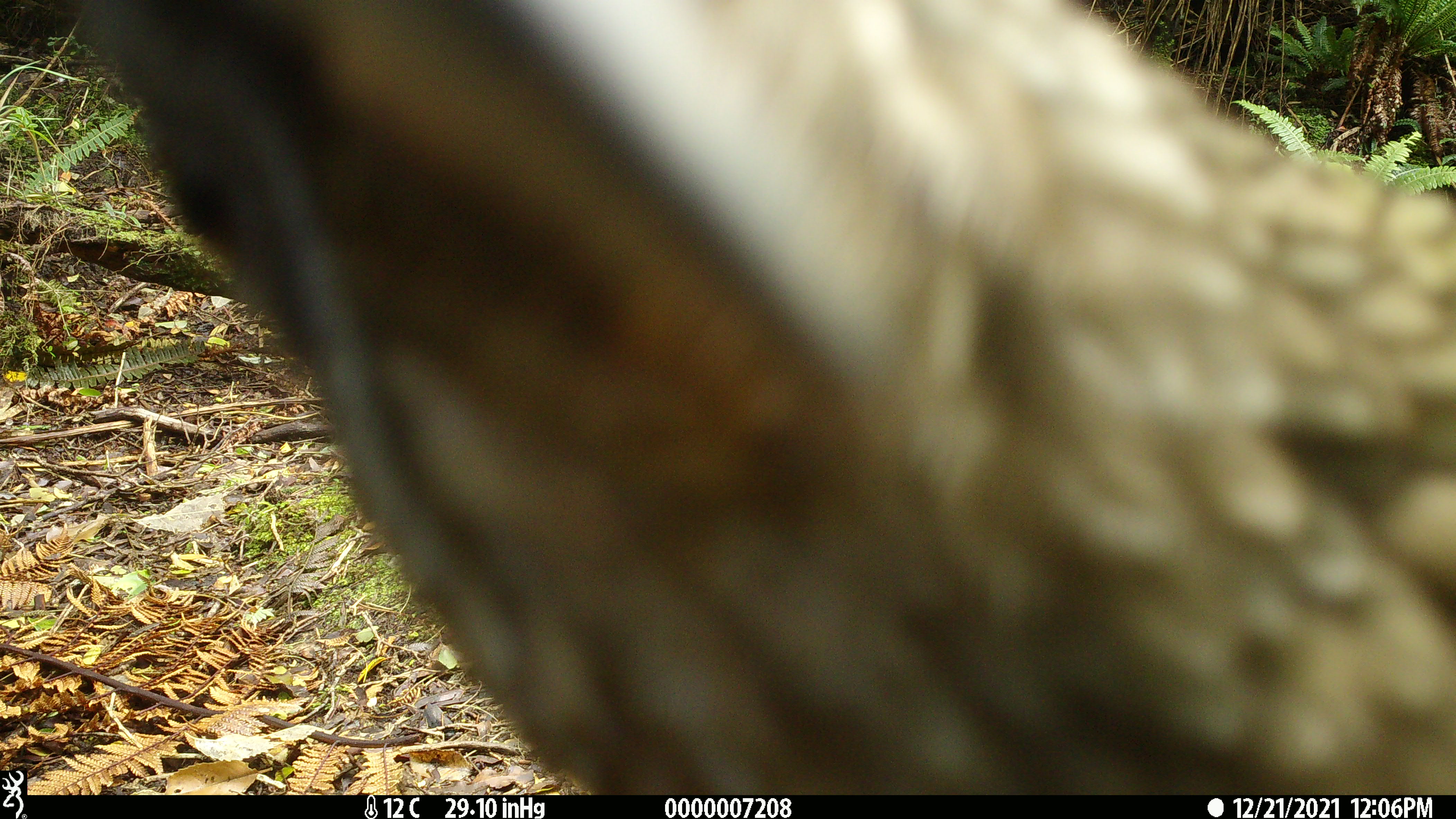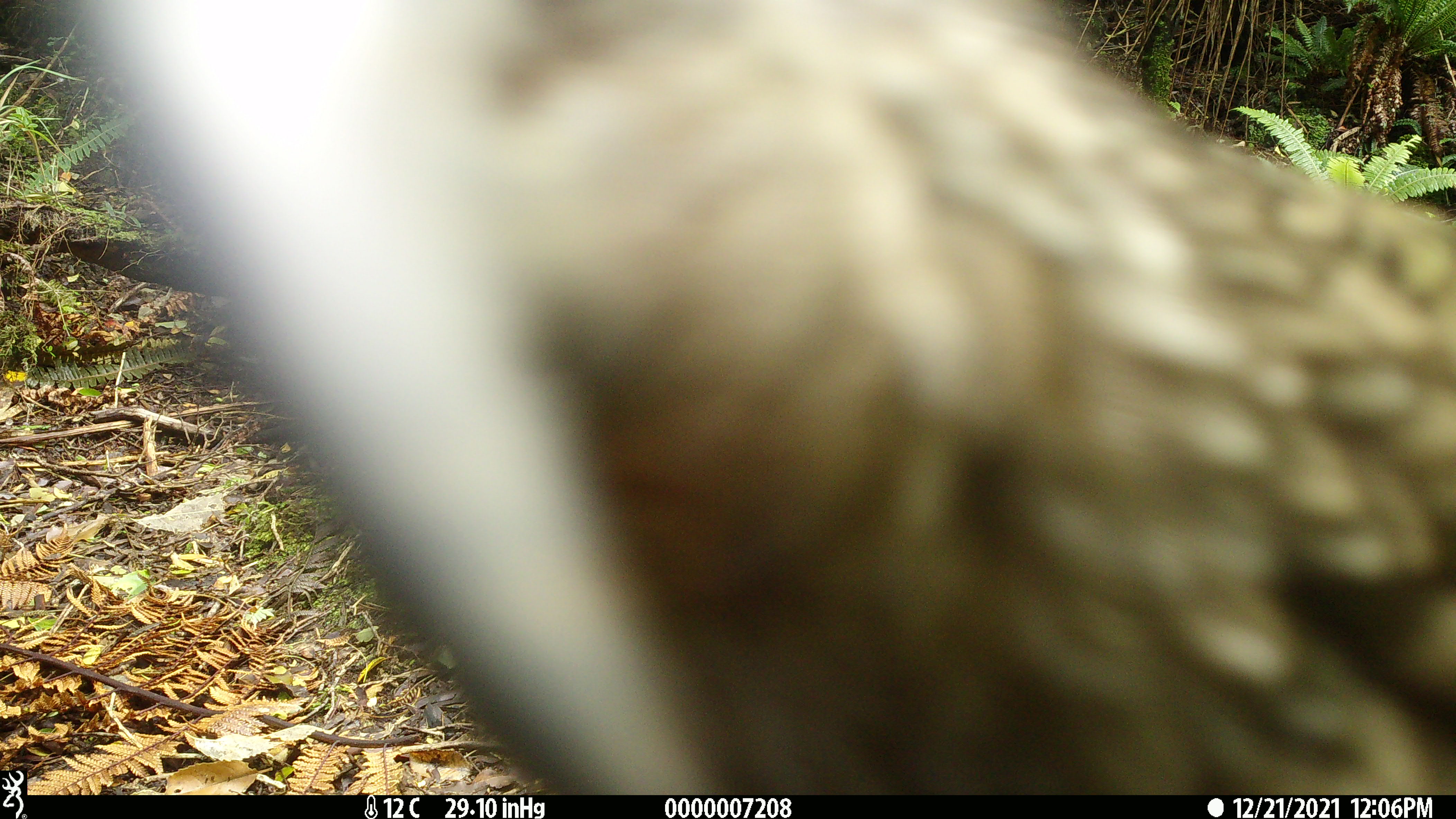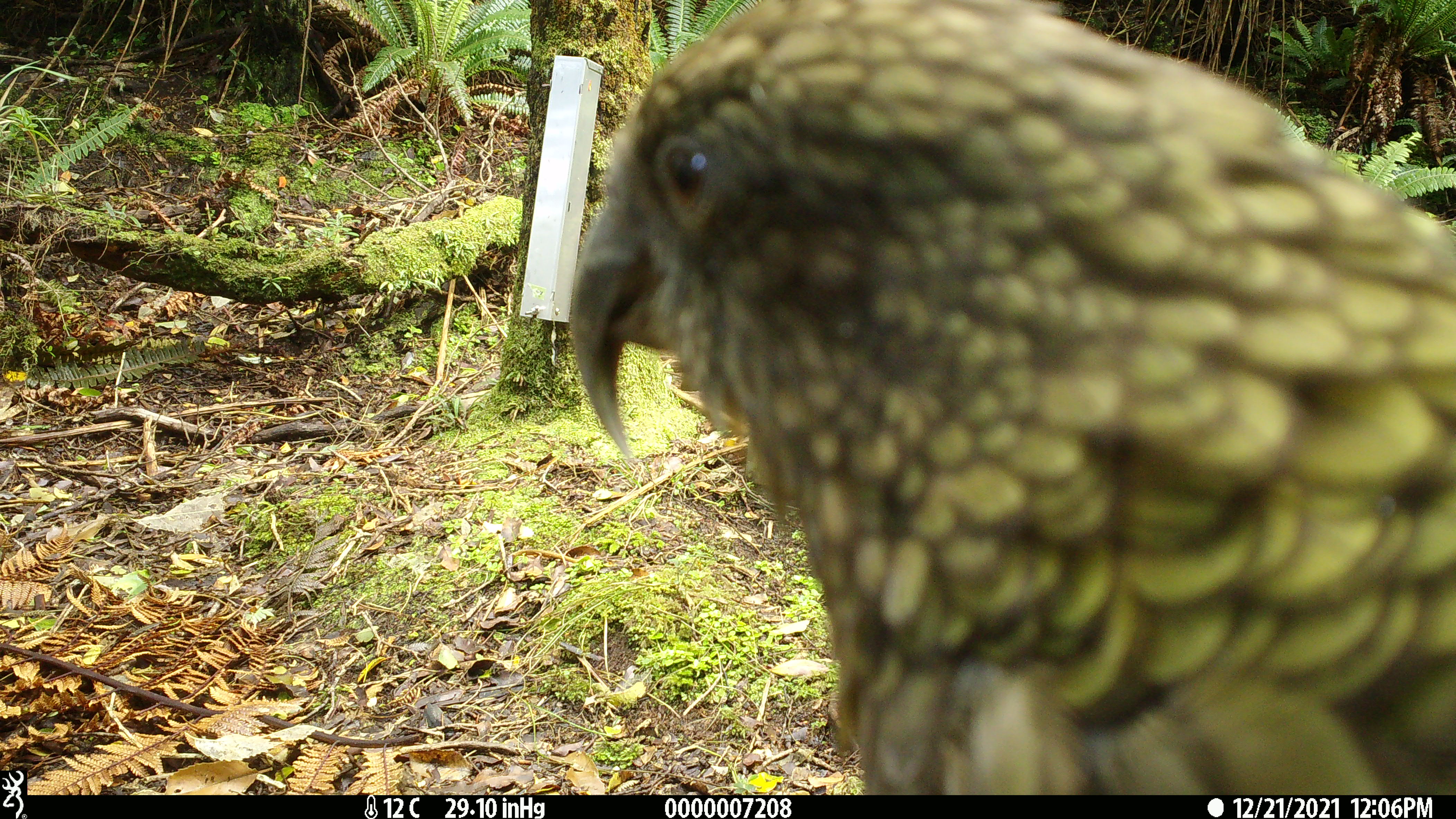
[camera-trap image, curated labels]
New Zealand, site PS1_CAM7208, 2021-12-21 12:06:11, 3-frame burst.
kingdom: Animalia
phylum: Chordata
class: Aves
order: Psittaciformes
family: Strigopidae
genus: Nestor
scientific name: Nestor notabilis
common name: kea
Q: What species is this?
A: Kea (Nestor notabilis).